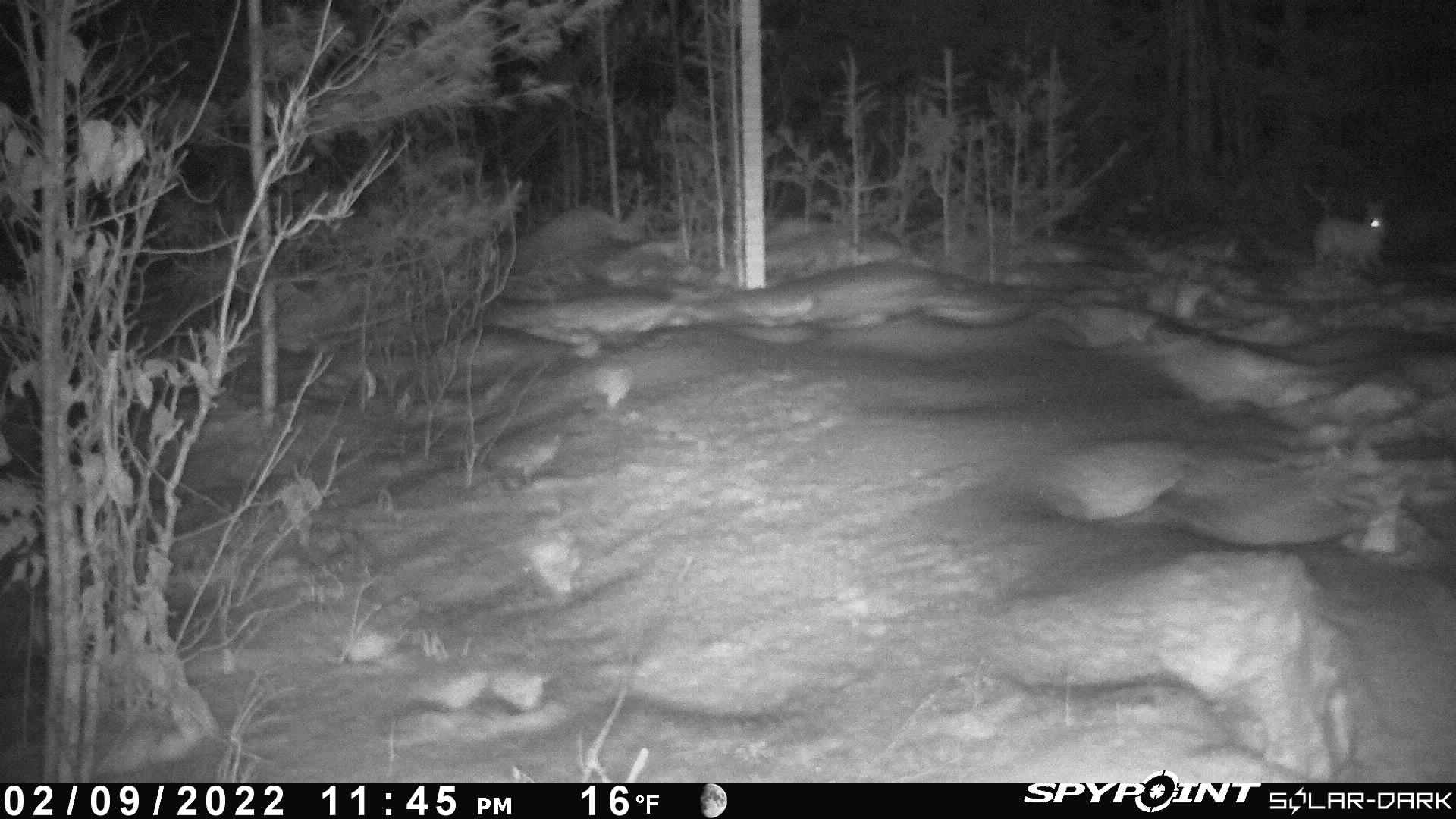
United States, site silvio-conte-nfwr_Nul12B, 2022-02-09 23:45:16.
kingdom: Animalia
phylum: Chordata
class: Mammalia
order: Lagomorpha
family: Leporidae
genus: Lepus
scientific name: Lepus americanus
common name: snowshoe hare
Snowshoe hare (Lepus americanus).